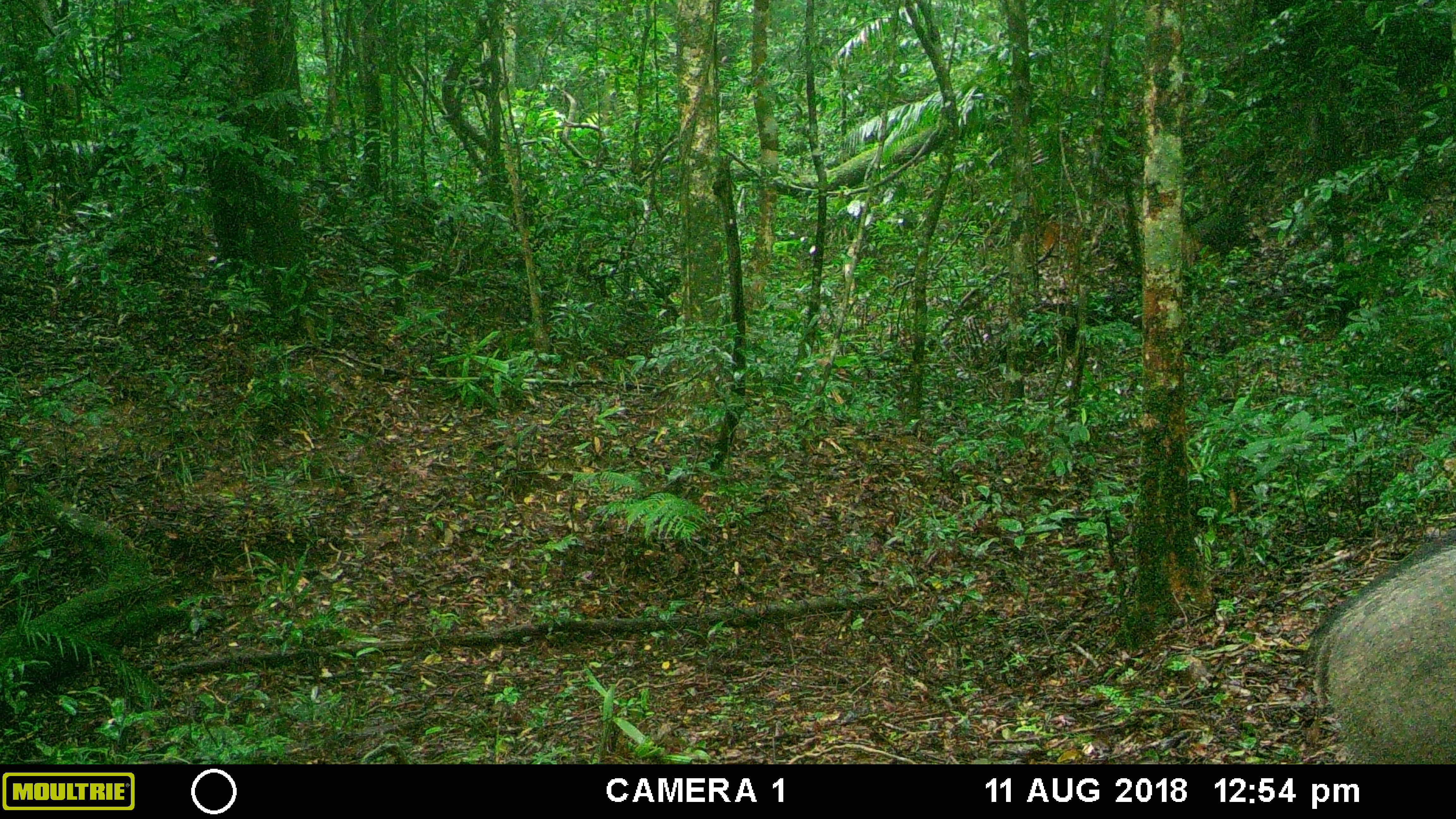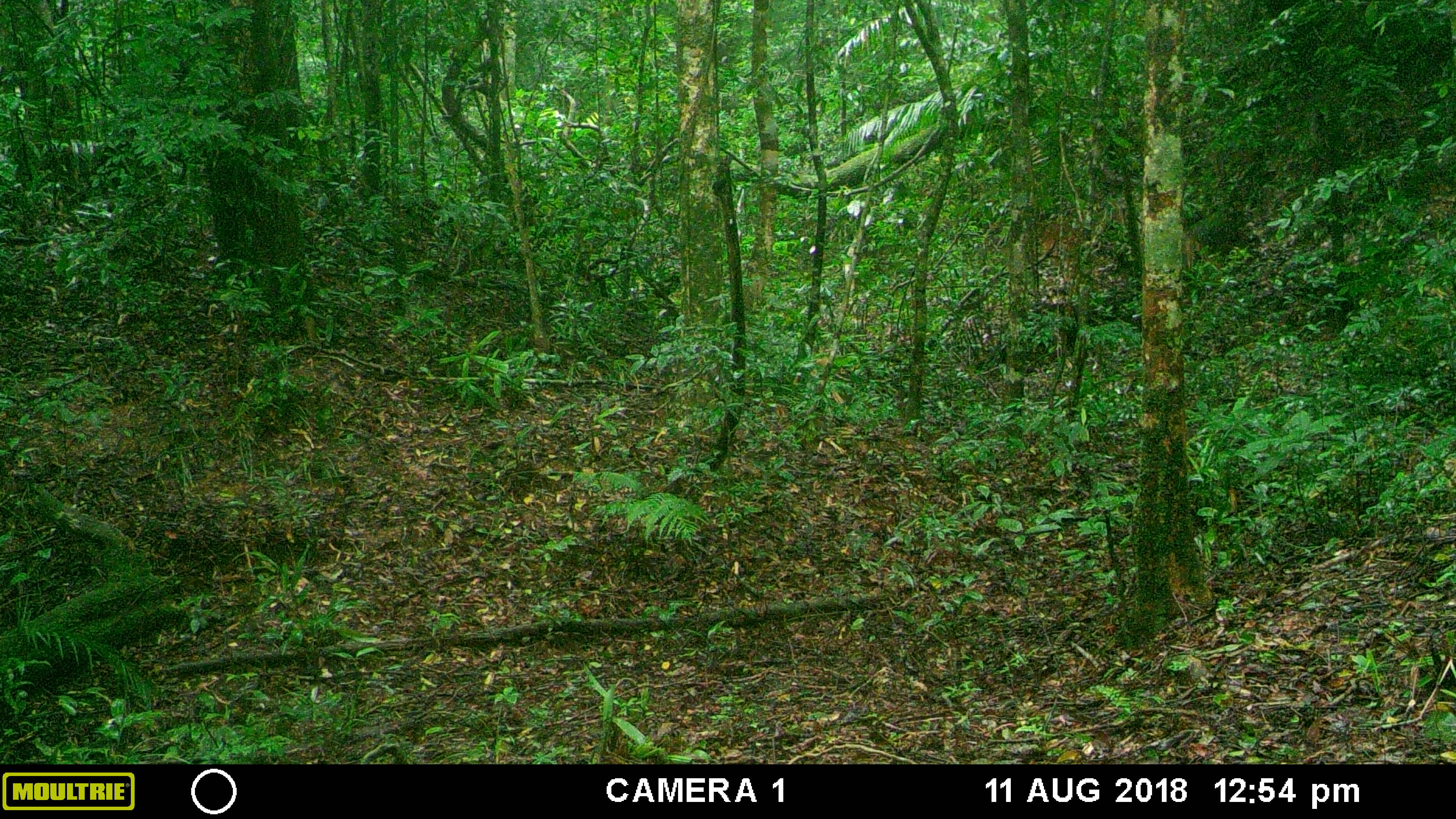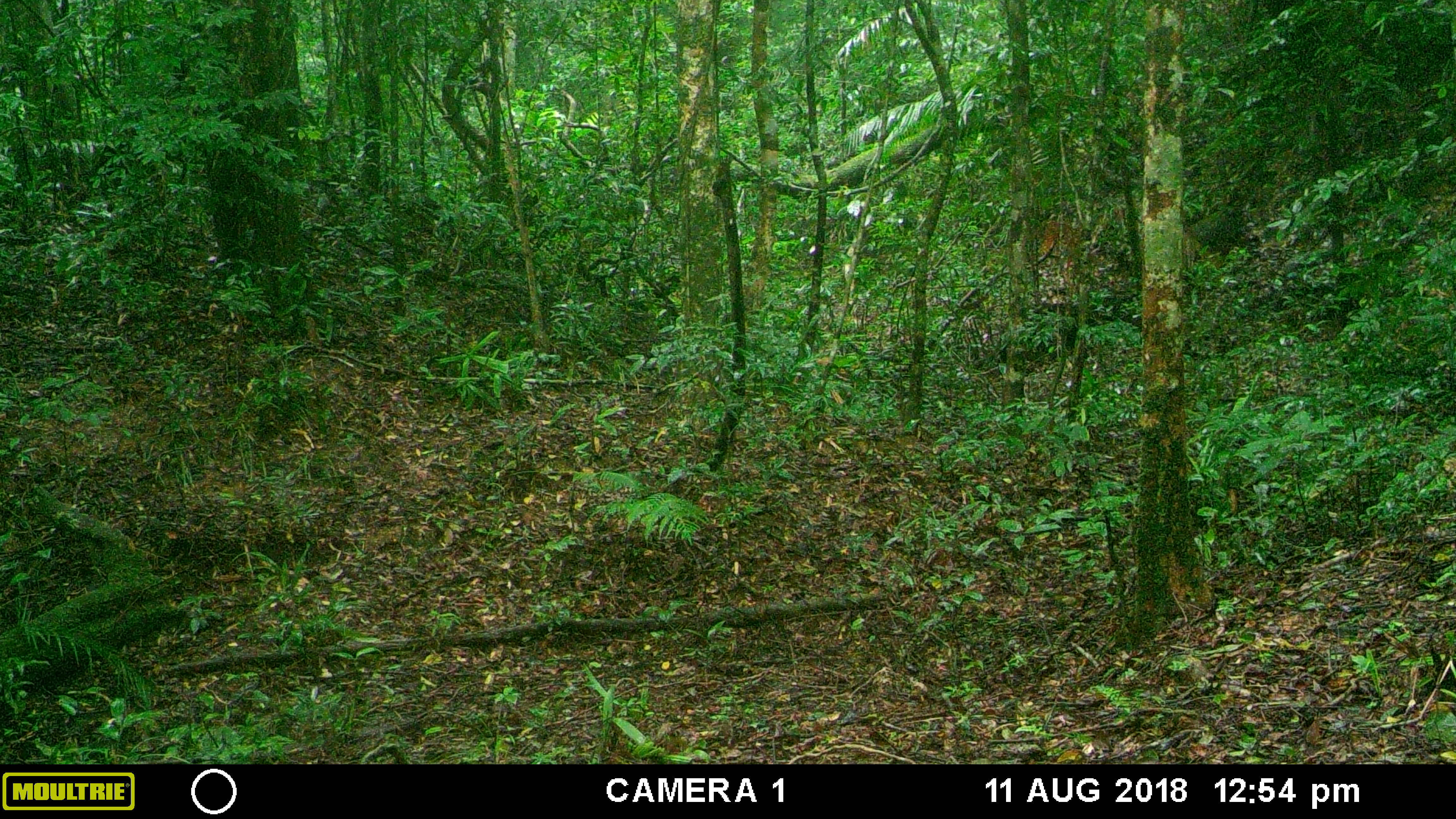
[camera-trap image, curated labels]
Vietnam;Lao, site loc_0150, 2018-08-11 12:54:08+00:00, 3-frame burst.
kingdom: Animalia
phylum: Chordata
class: Mammalia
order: Artiodactyla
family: Suidae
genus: Sus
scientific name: Sus scrofa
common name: eurasian wild pig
Eurasian wild pig (Sus scrofa). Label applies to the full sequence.